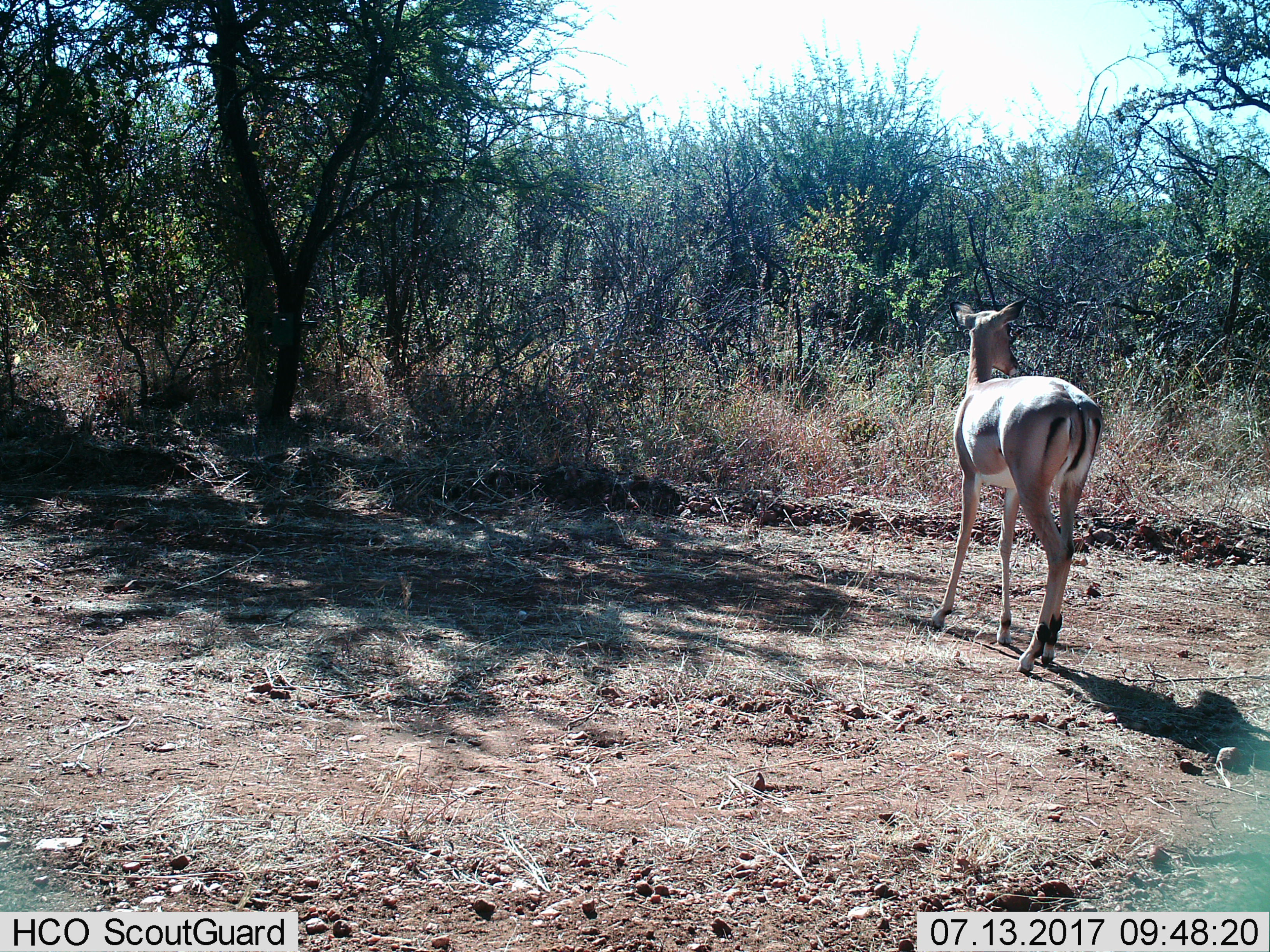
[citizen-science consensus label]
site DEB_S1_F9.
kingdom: Animalia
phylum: Chordata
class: Mammalia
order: Artiodactyla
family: Bovidae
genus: Aepyceros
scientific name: Aepyceros melampus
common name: impala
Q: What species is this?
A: Impala (Aepyceros melampus).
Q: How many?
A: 1.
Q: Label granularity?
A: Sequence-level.